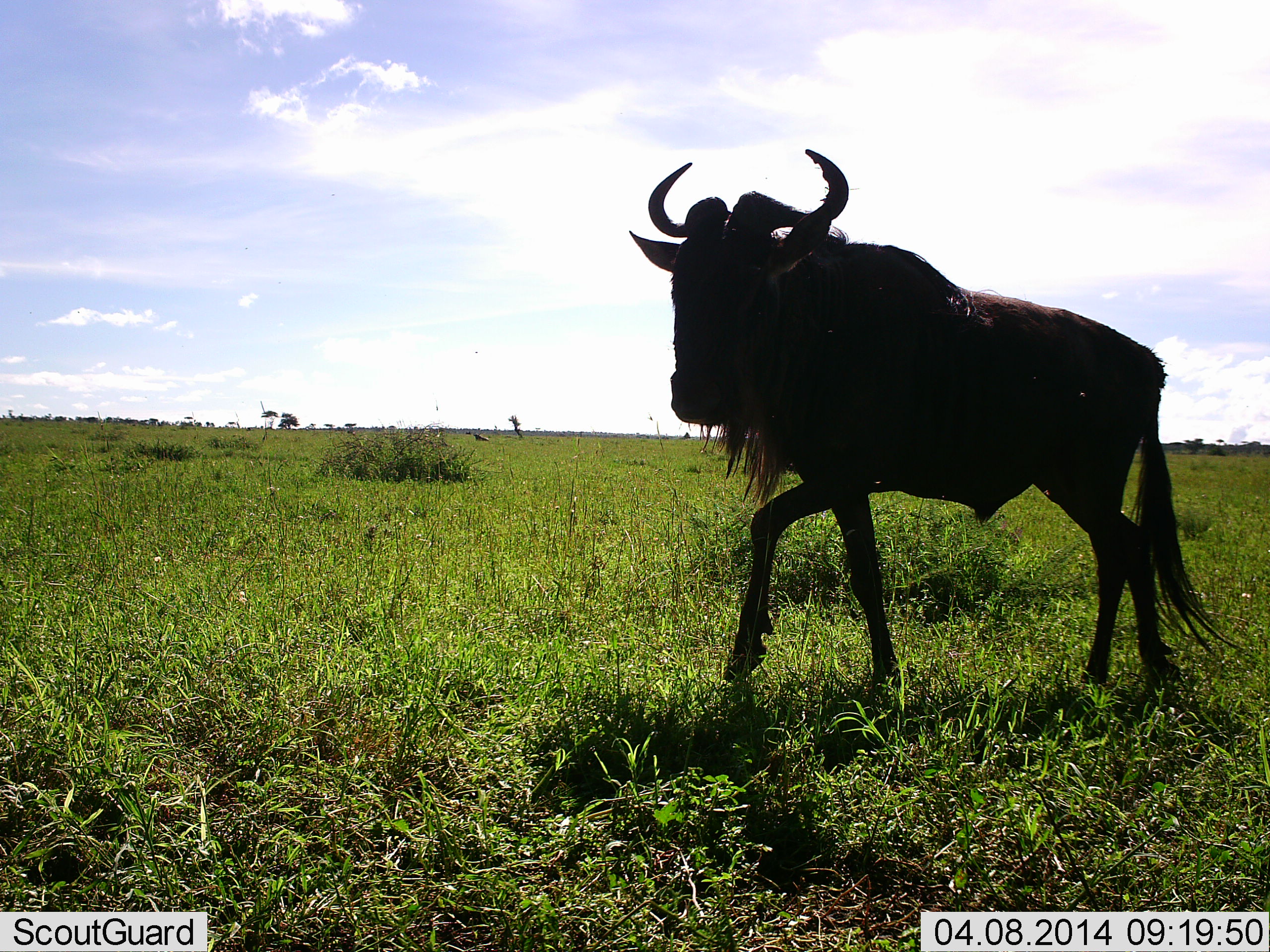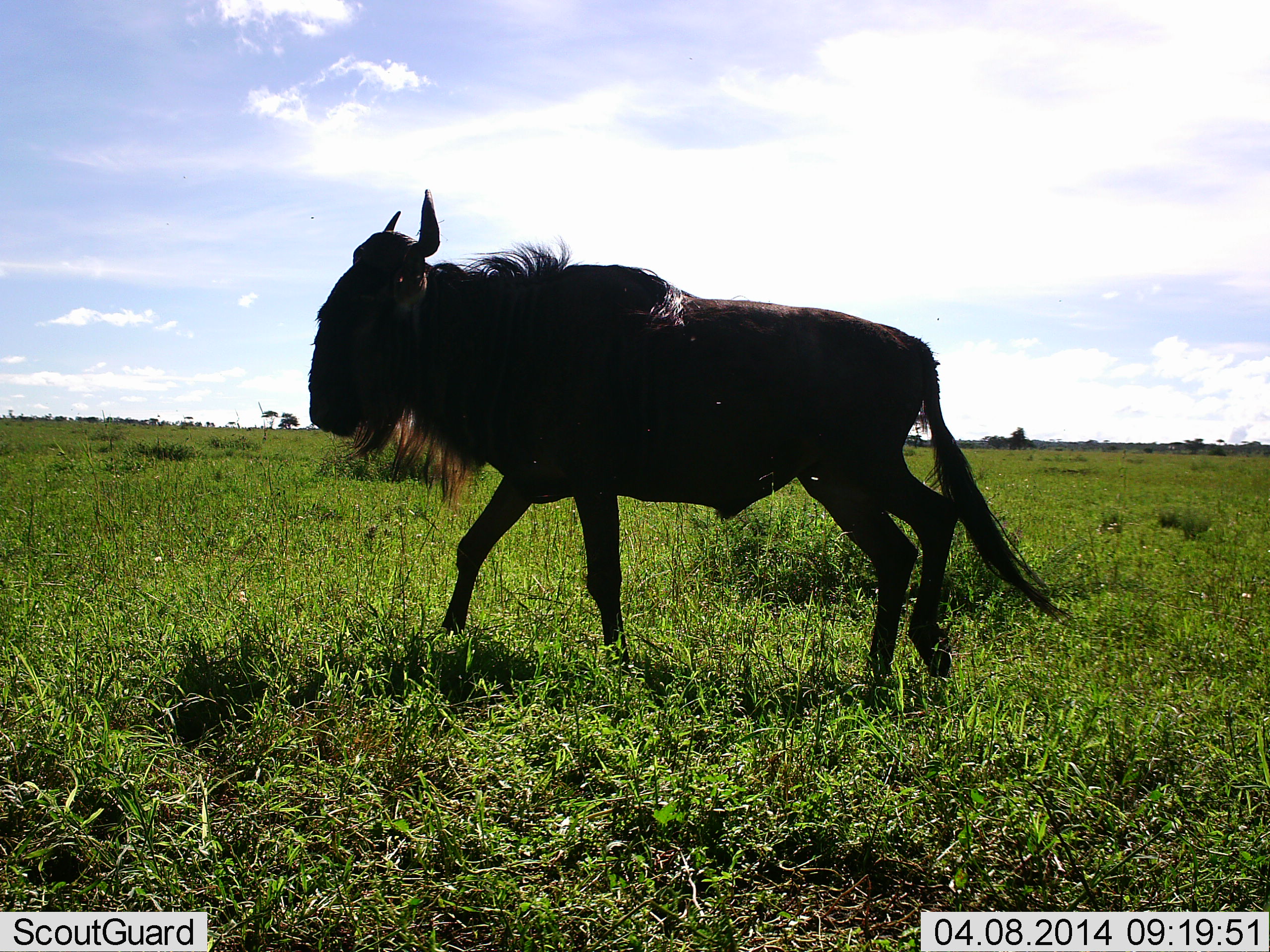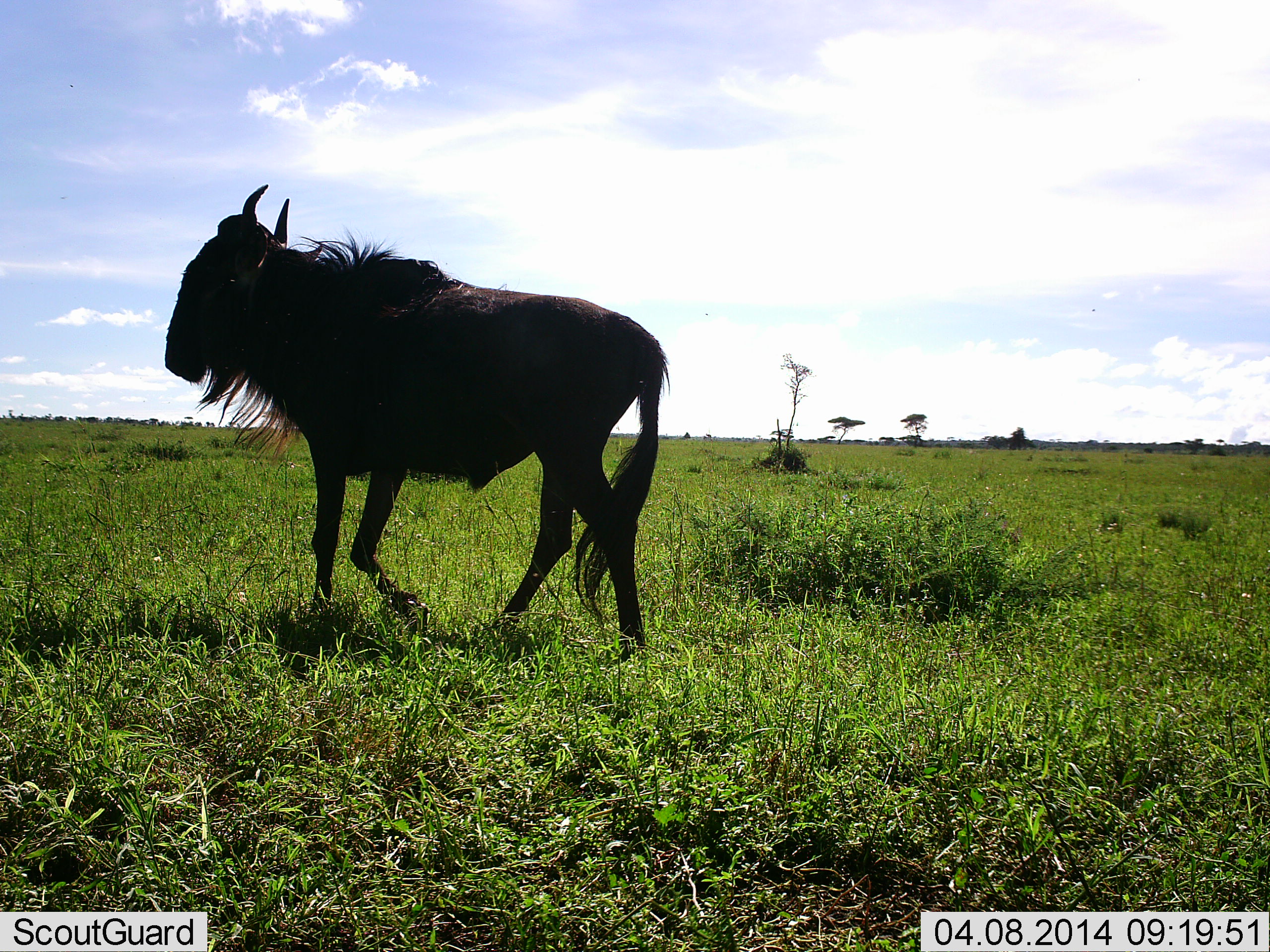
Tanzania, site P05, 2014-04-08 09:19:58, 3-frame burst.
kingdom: Animalia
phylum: Chordata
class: Mammalia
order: Artiodactyla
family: Bovidae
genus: Connochaetes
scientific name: Connochaetes taurinus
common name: blue wildebeest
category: wildebeest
Wildebeest (blue wildebeest) (Connochaetes taurinus), count 1. Behavior (volunteer vote fractions): standing 0%, resting 0%, moving 100%, interacting 0%. Young present (vote fraction): 0%. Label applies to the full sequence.